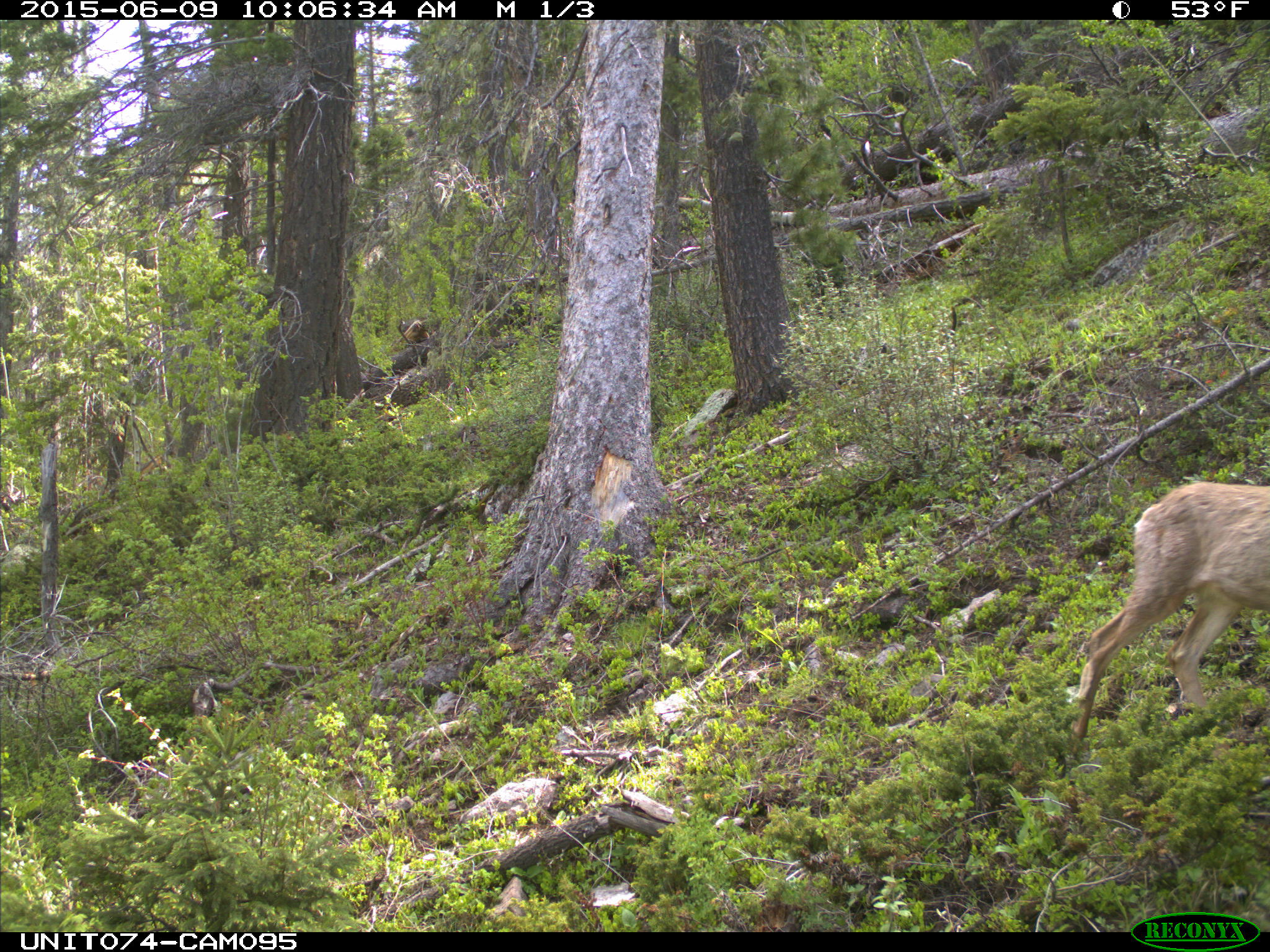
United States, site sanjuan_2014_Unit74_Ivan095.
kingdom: Animalia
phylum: Chordata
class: Mammalia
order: Artiodactyla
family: Cervidae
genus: Odocoileus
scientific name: Odocoileus hemionus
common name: mule deer